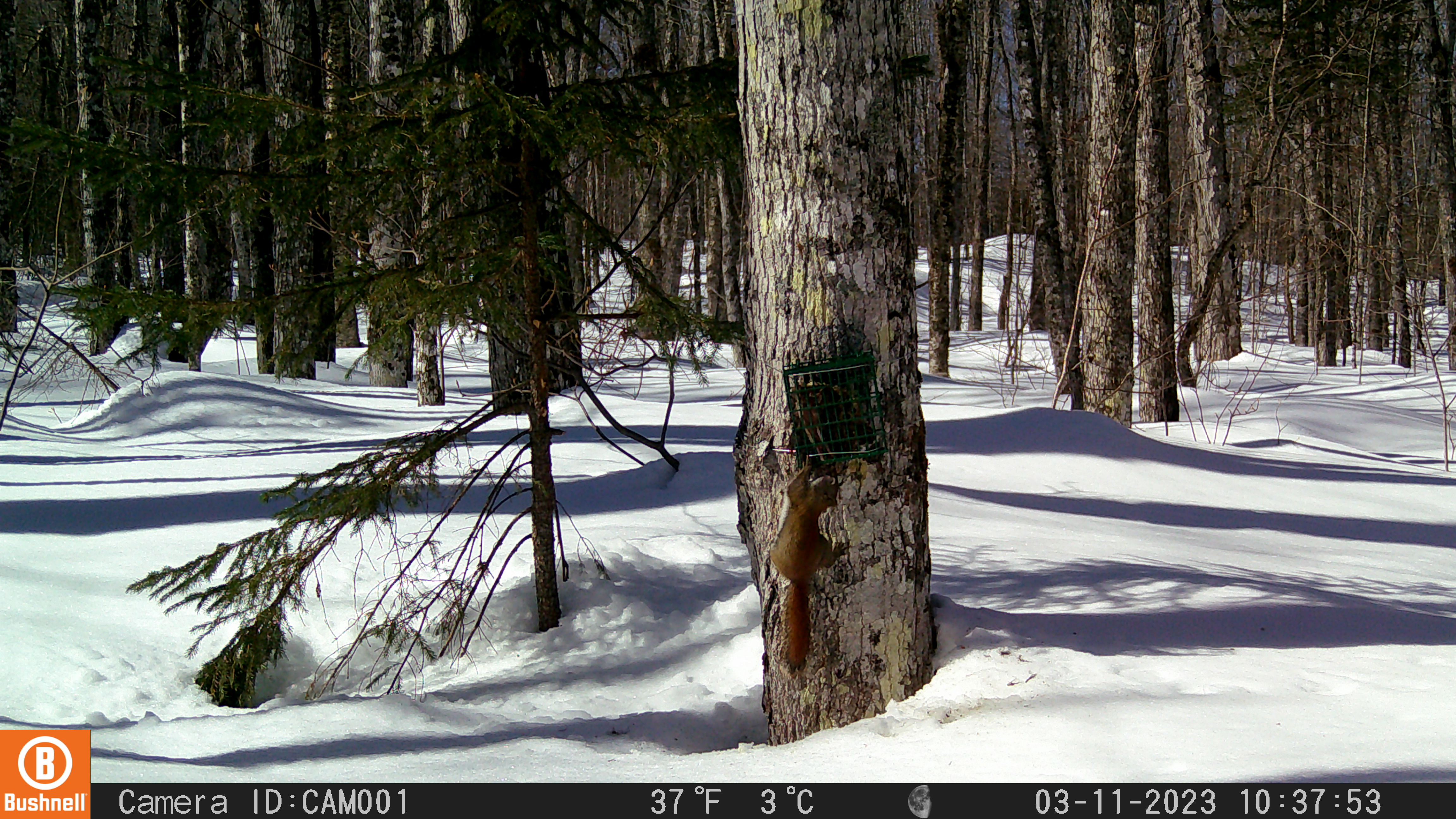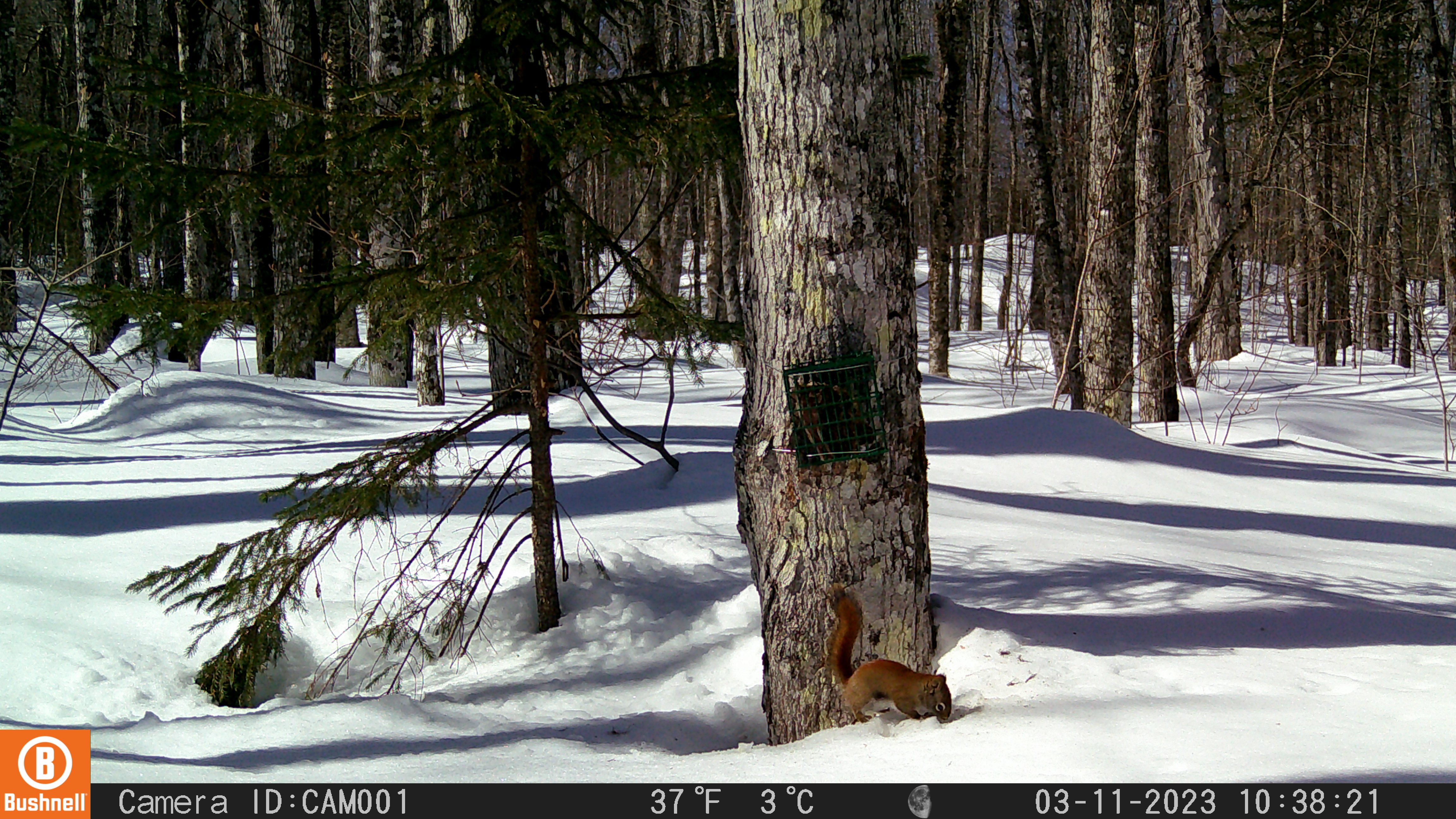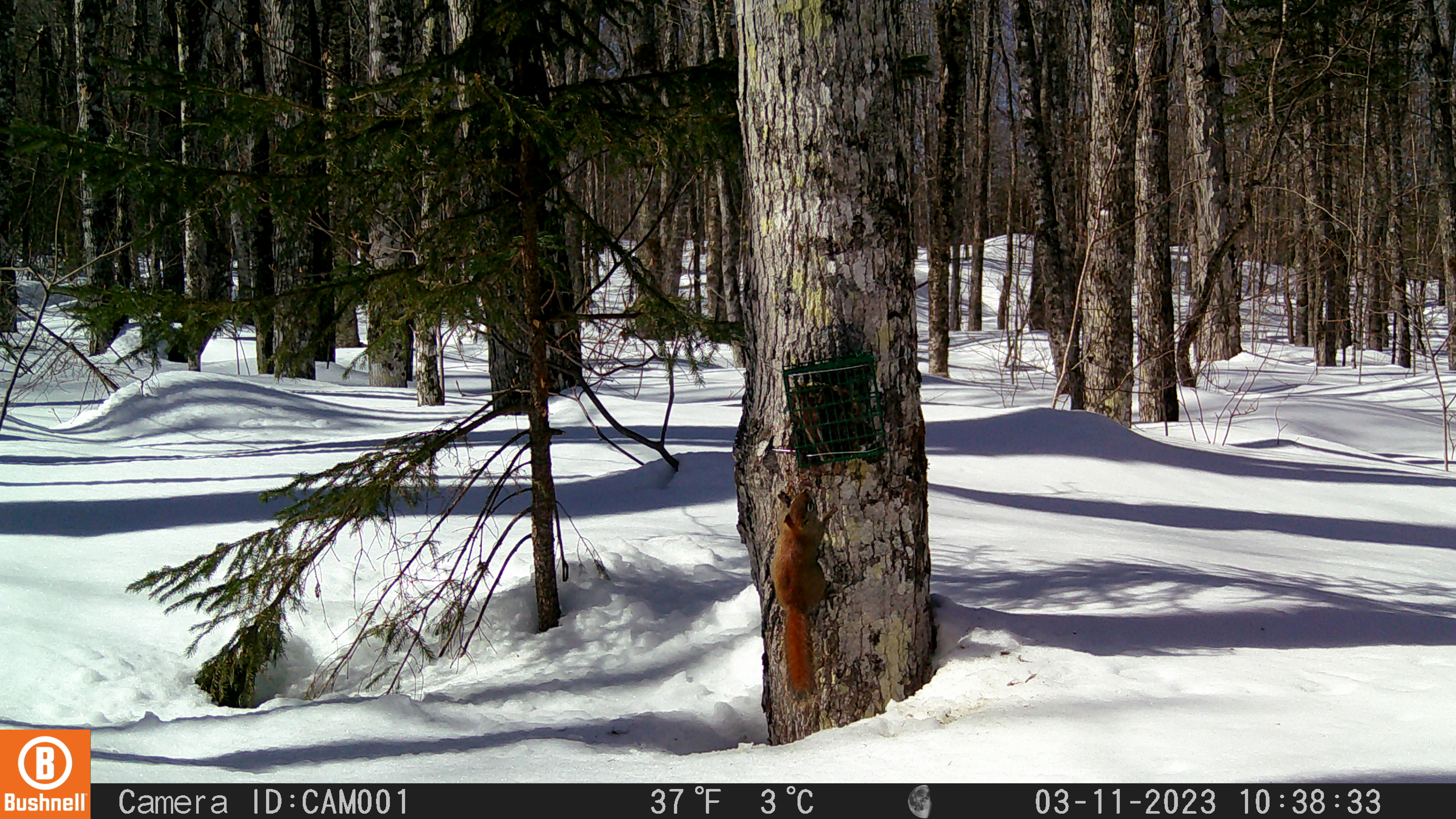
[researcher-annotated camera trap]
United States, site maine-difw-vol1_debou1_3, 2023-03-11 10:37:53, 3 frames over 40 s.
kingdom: Animalia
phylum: Chordata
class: Mammalia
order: Rodentia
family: Sciuridae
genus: Tamiasciurus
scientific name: Tamiasciurus hudsonicus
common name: red squirrel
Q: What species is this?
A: Red squirrel (Tamiasciurus hudsonicus).